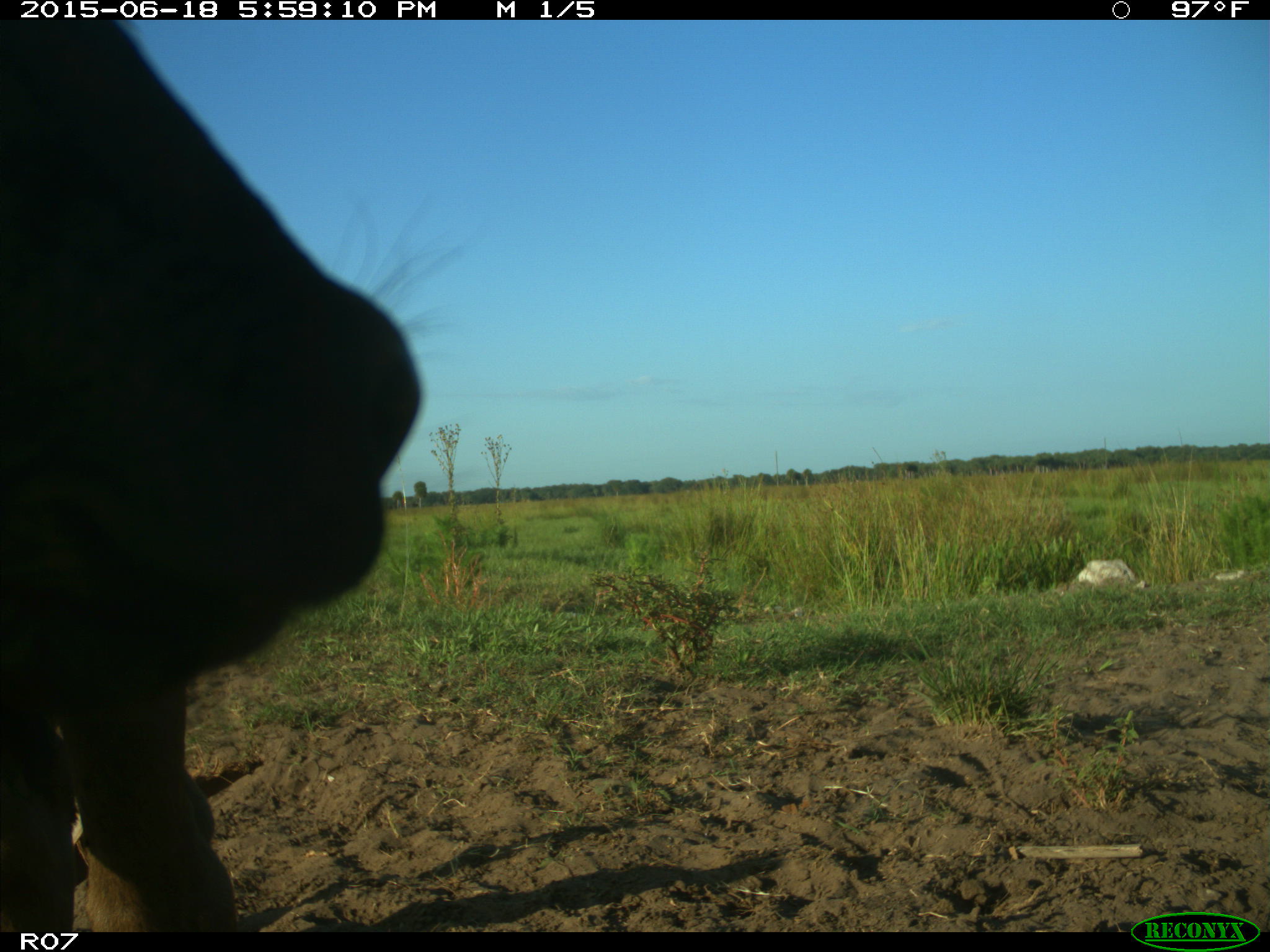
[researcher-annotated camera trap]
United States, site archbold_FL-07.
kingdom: Animalia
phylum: Chordata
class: Mammalia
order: Artiodactyla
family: Bovidae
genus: Bos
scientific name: Bos taurus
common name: domestic cow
Bos taurus (domestic cow).